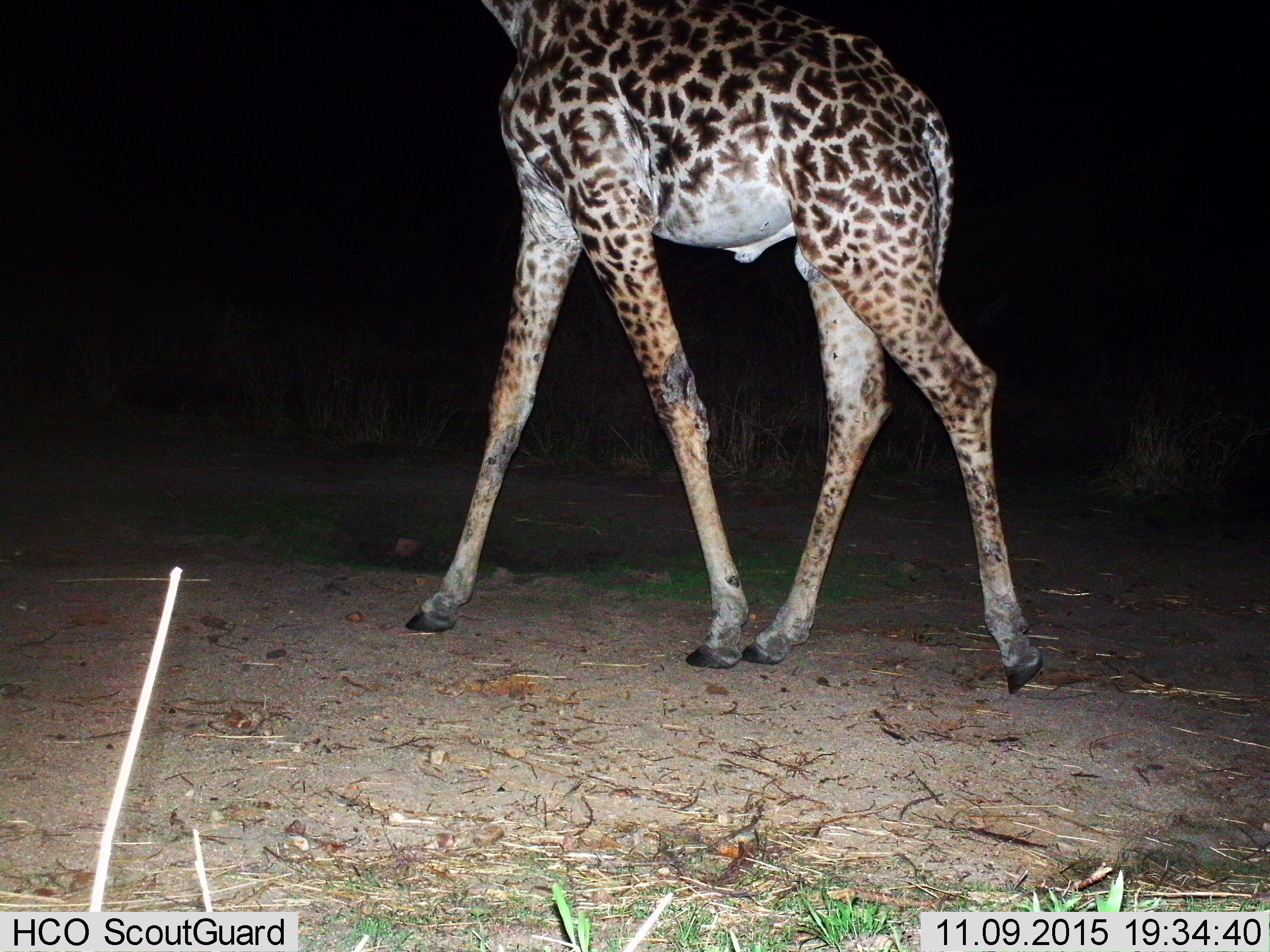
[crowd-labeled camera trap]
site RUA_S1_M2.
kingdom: Animalia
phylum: Chordata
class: Mammalia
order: Artiodactyla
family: Giraffidae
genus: Giraffa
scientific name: Giraffa camelopardalis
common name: giraffe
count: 1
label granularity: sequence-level